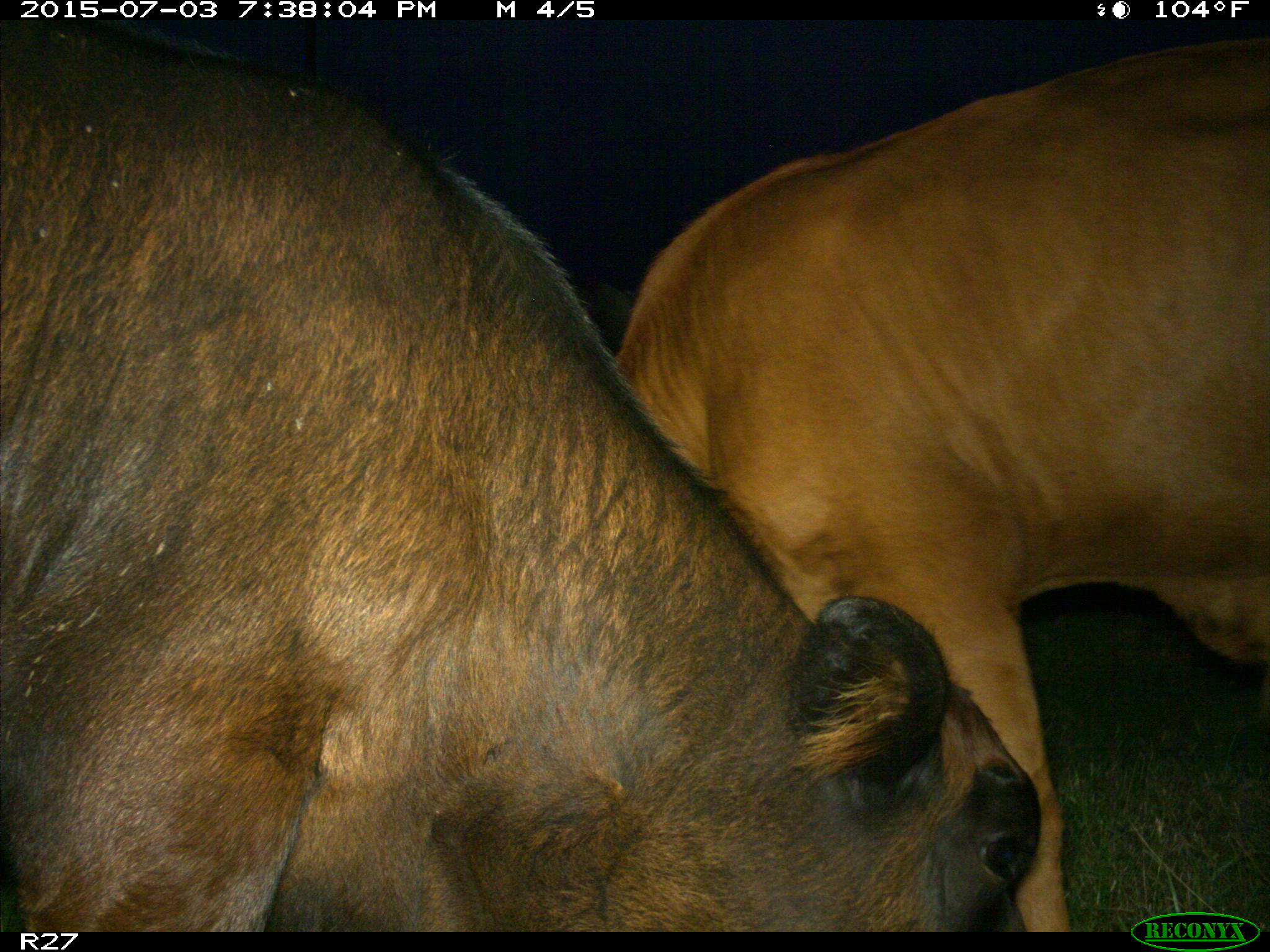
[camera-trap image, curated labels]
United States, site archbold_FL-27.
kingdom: Animalia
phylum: Chordata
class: Mammalia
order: Artiodactyla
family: Bovidae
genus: Bos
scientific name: Bos taurus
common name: domestic cow